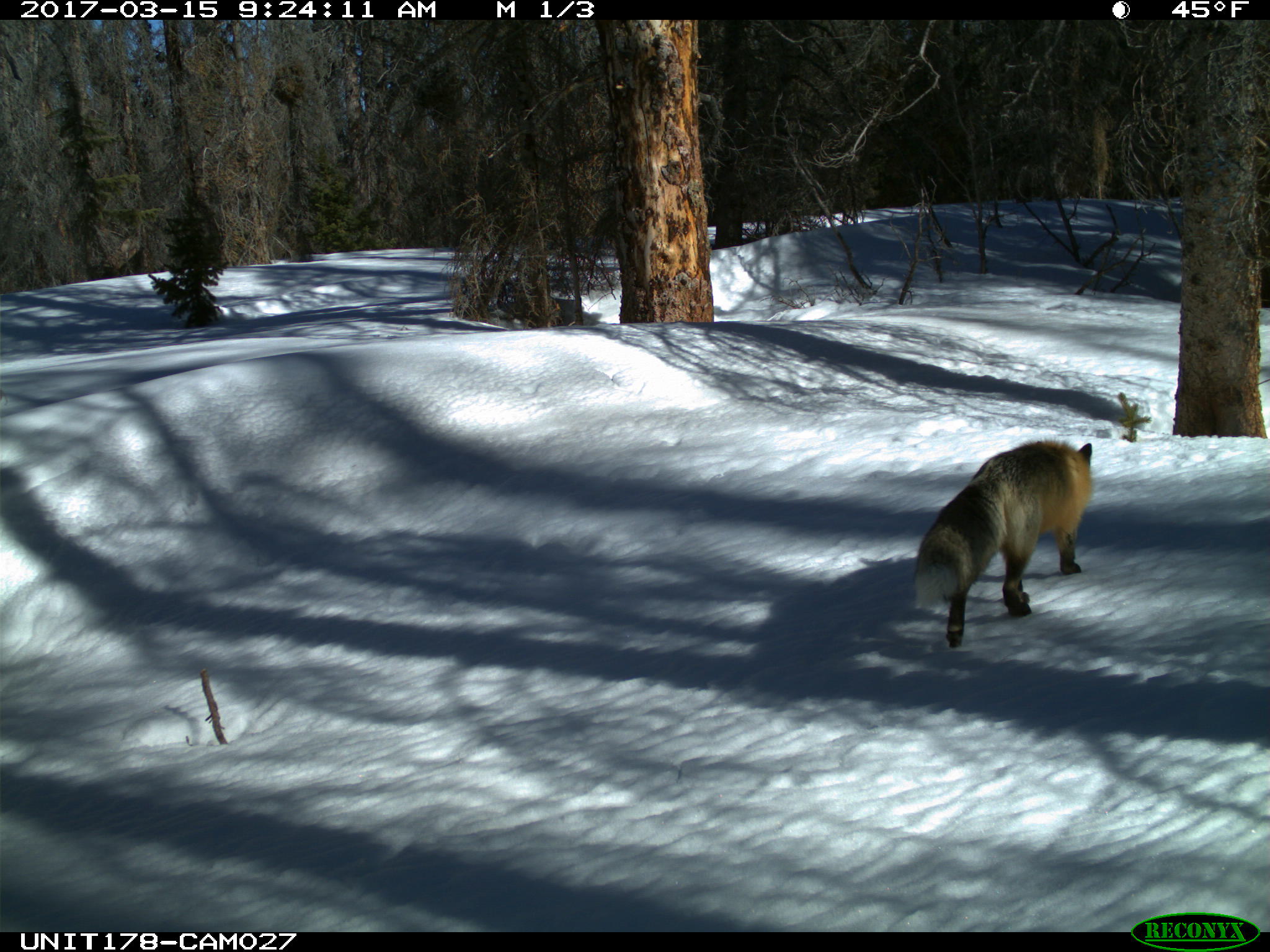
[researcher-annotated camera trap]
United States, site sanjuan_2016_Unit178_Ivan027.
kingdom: Animalia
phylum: Chordata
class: Mammalia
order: Carnivora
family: Canidae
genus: Vulpes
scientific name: Vulpes vulpes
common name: red fox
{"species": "Vulpes vulpes (red fox)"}